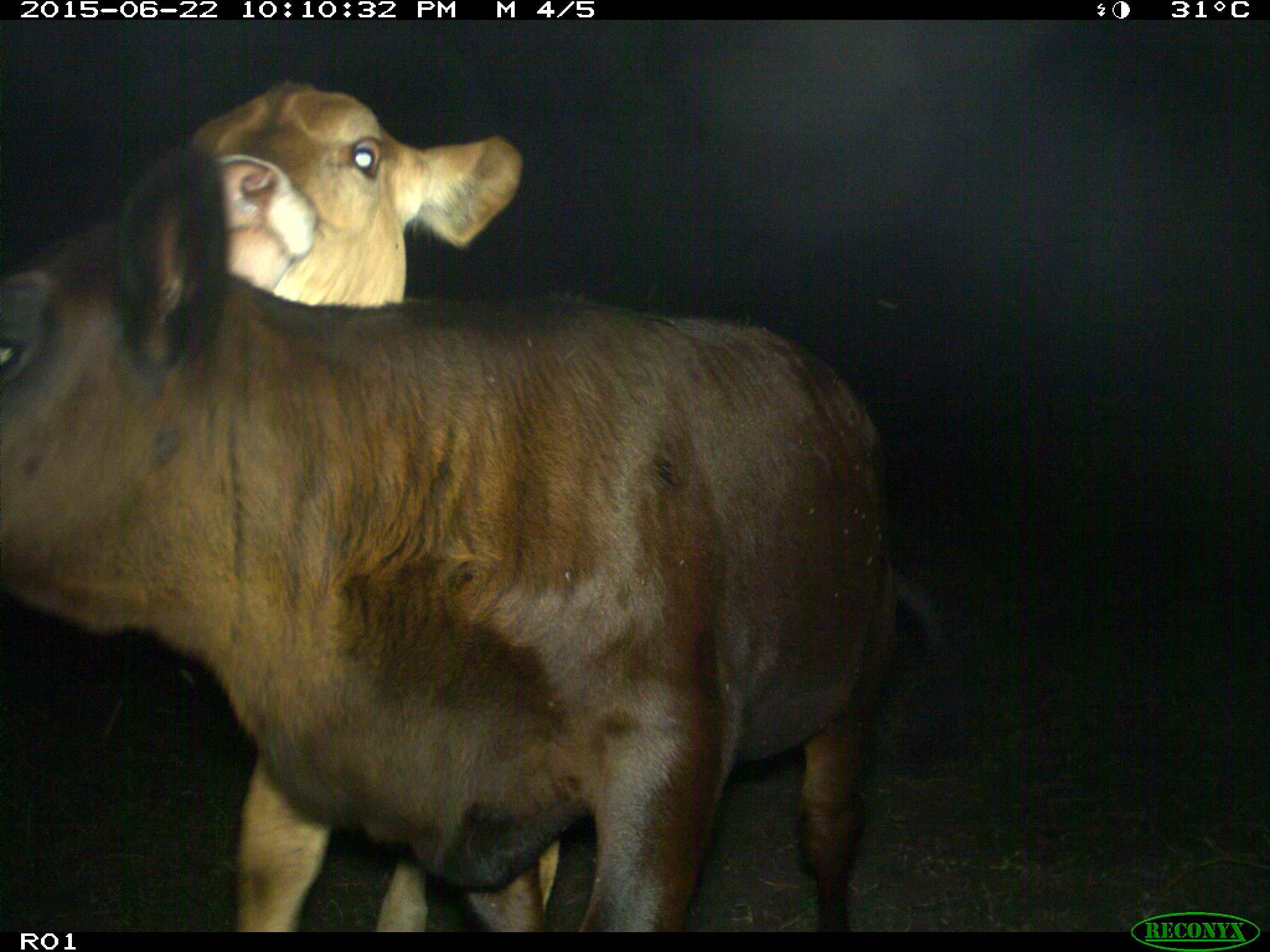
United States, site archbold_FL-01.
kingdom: Animalia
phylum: Chordata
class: Mammalia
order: Artiodactyla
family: Bovidae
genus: Bos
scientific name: Bos taurus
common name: domestic cow